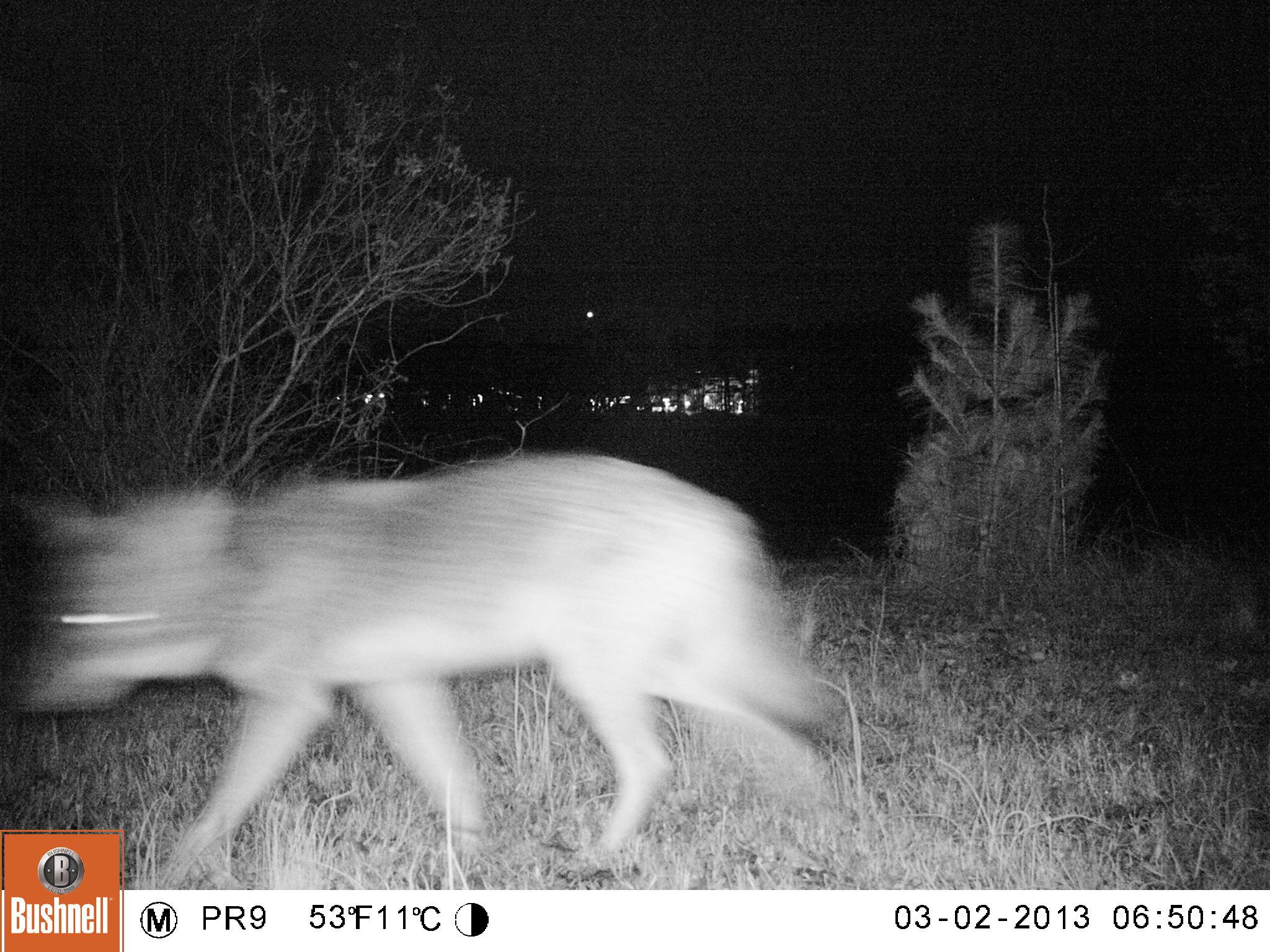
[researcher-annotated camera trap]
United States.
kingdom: Animalia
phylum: Chordata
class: Mammalia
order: Carnivora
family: Canidae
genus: Canis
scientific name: Canis latrans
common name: coyote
Coyote (Canis latrans).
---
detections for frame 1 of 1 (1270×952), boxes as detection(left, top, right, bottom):
Coyote: detection(28, 429, 850, 878)